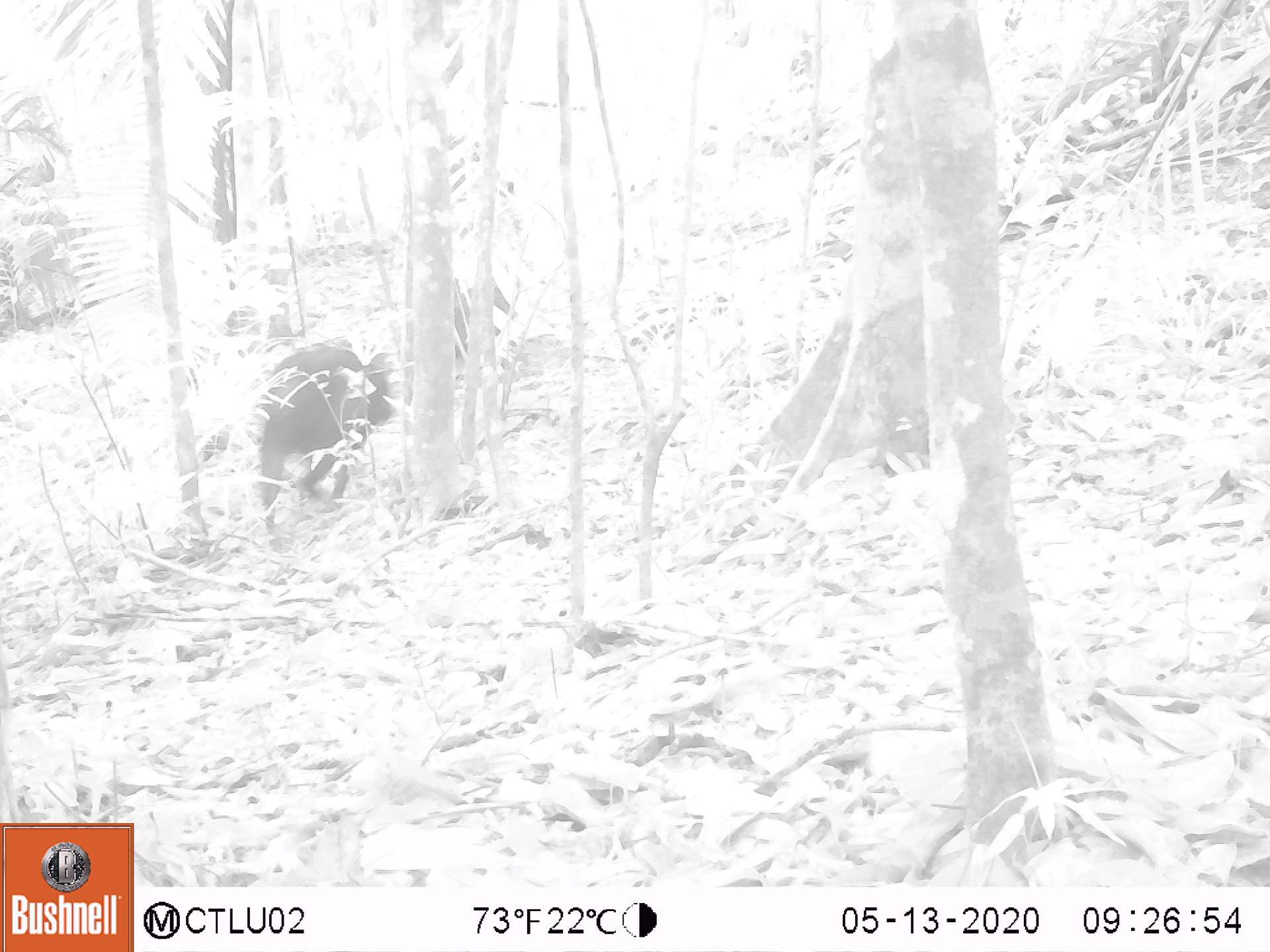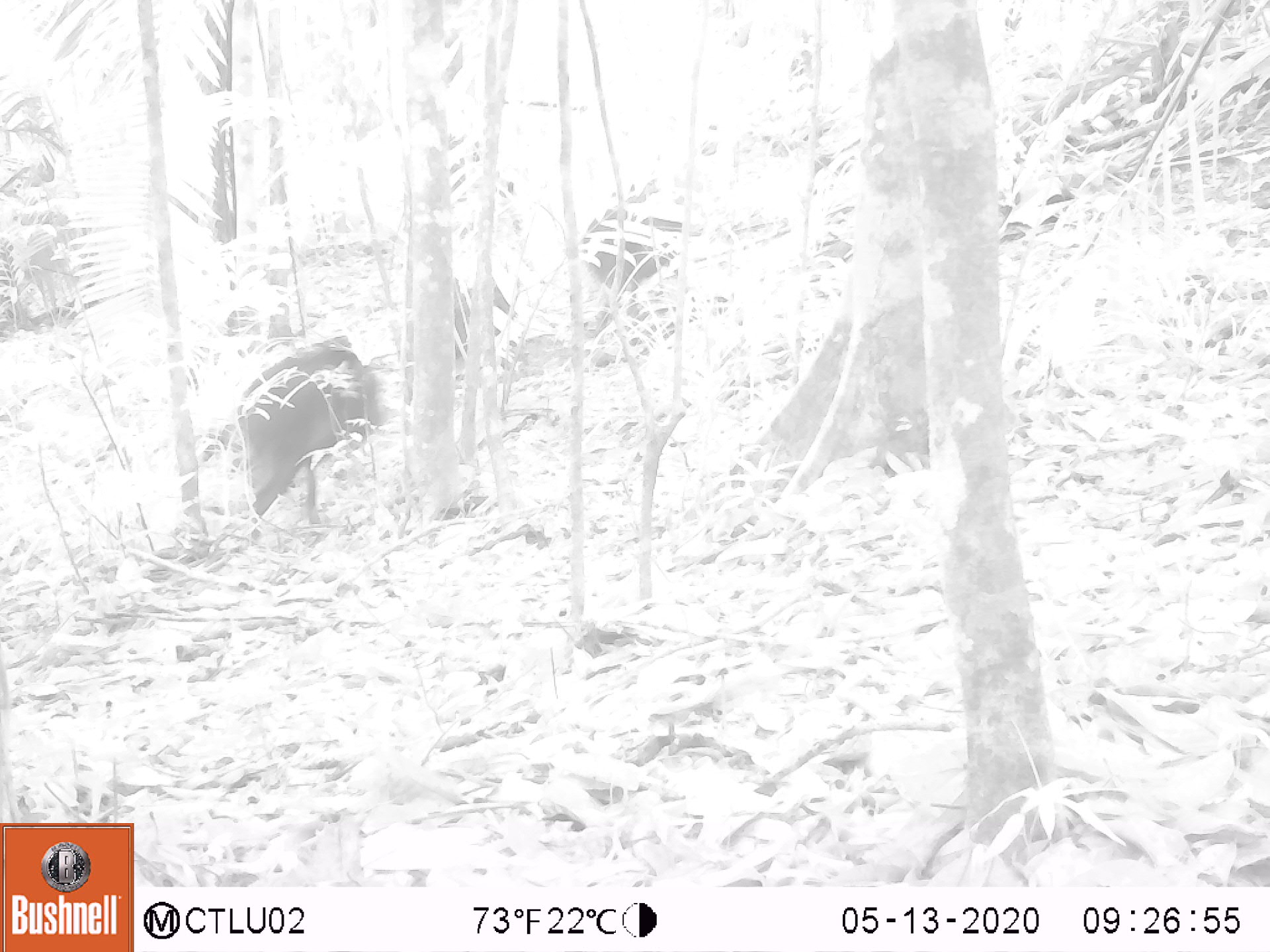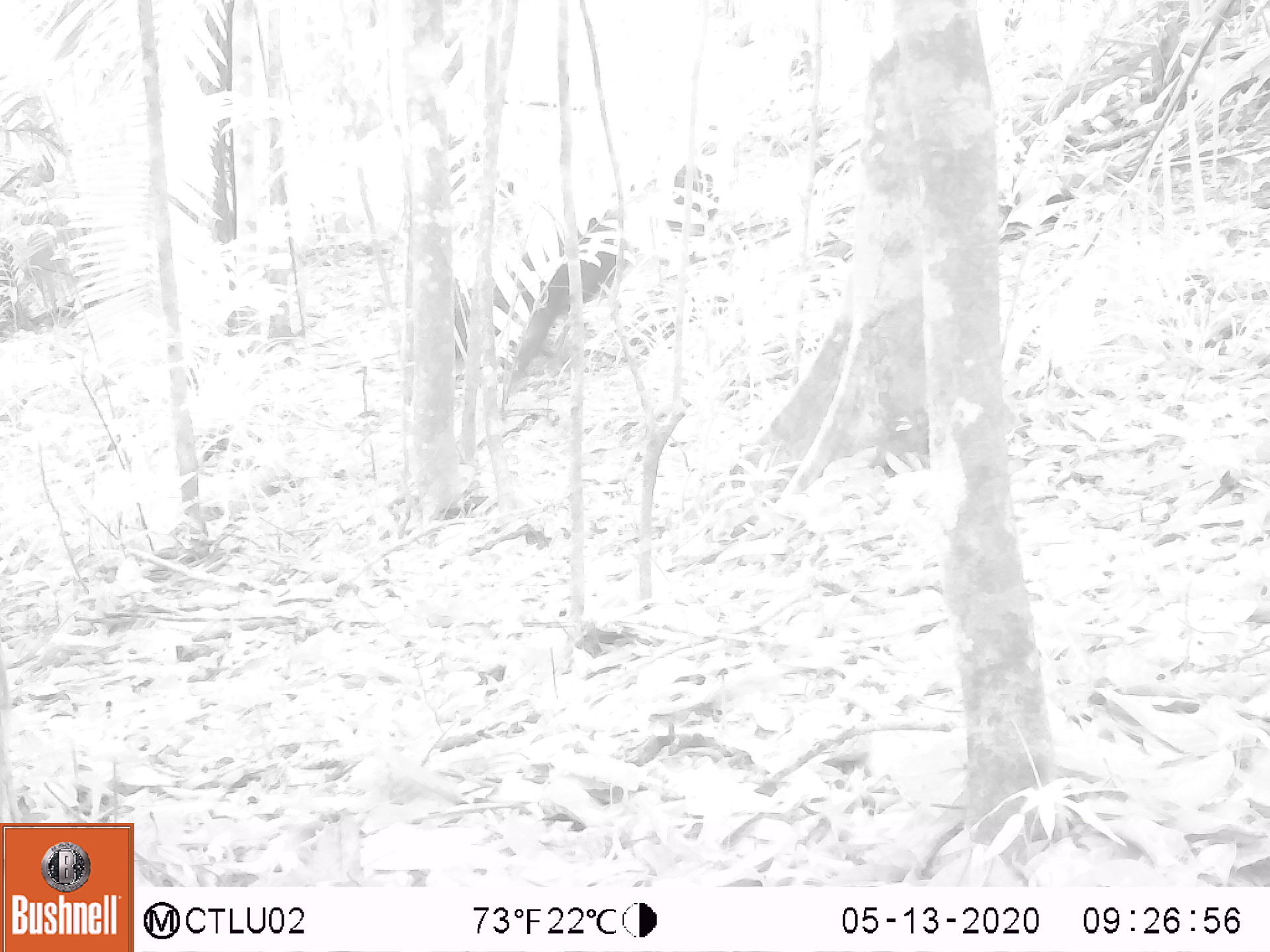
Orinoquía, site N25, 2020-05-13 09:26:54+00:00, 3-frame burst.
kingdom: Animalia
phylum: Chordata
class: Mammalia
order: Artiodactyla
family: Tayassuidae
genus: Tayassu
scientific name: Tayassu pecari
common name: white-lipped peccary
White-lipped peccary (Tayassu pecari).